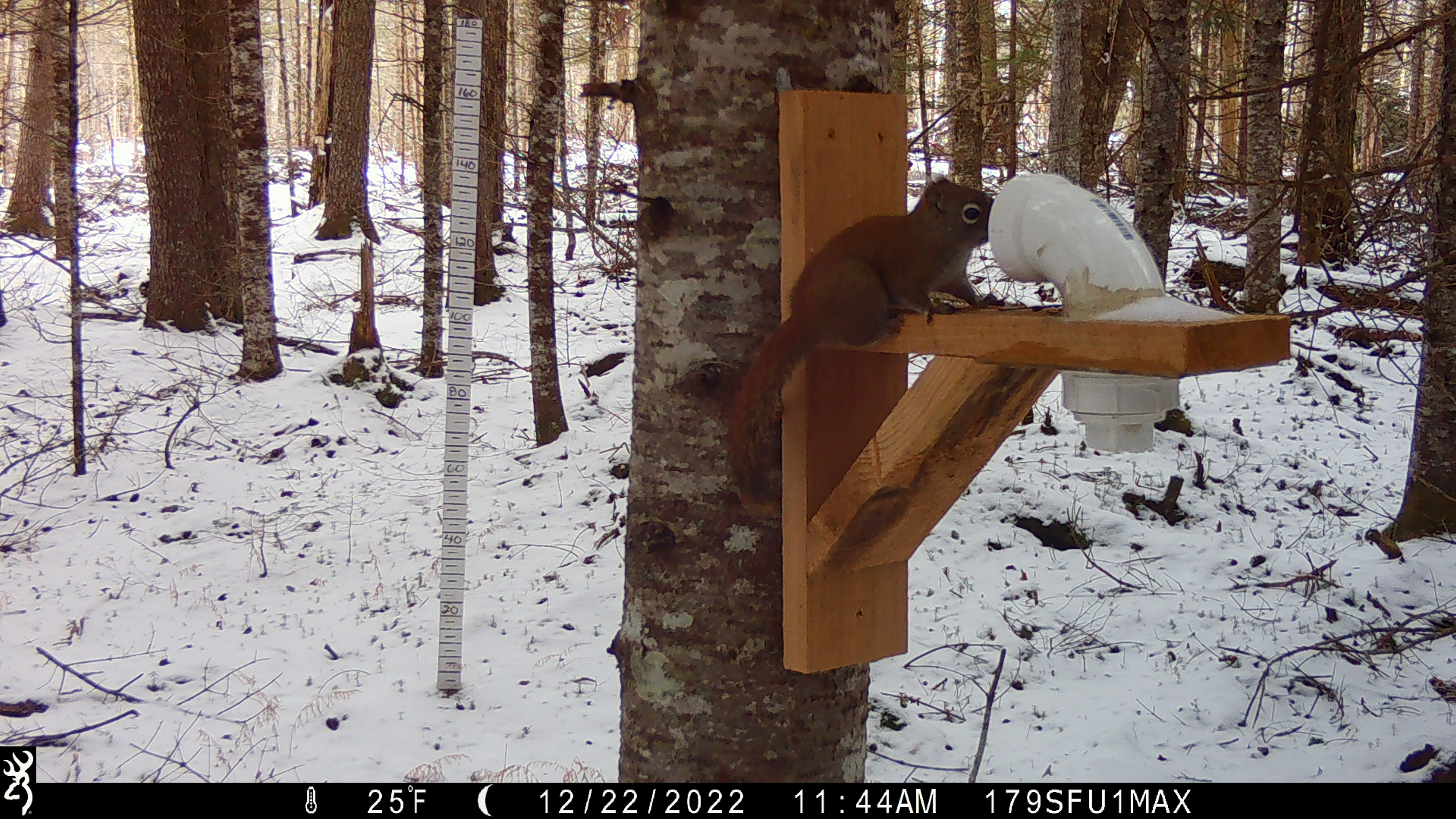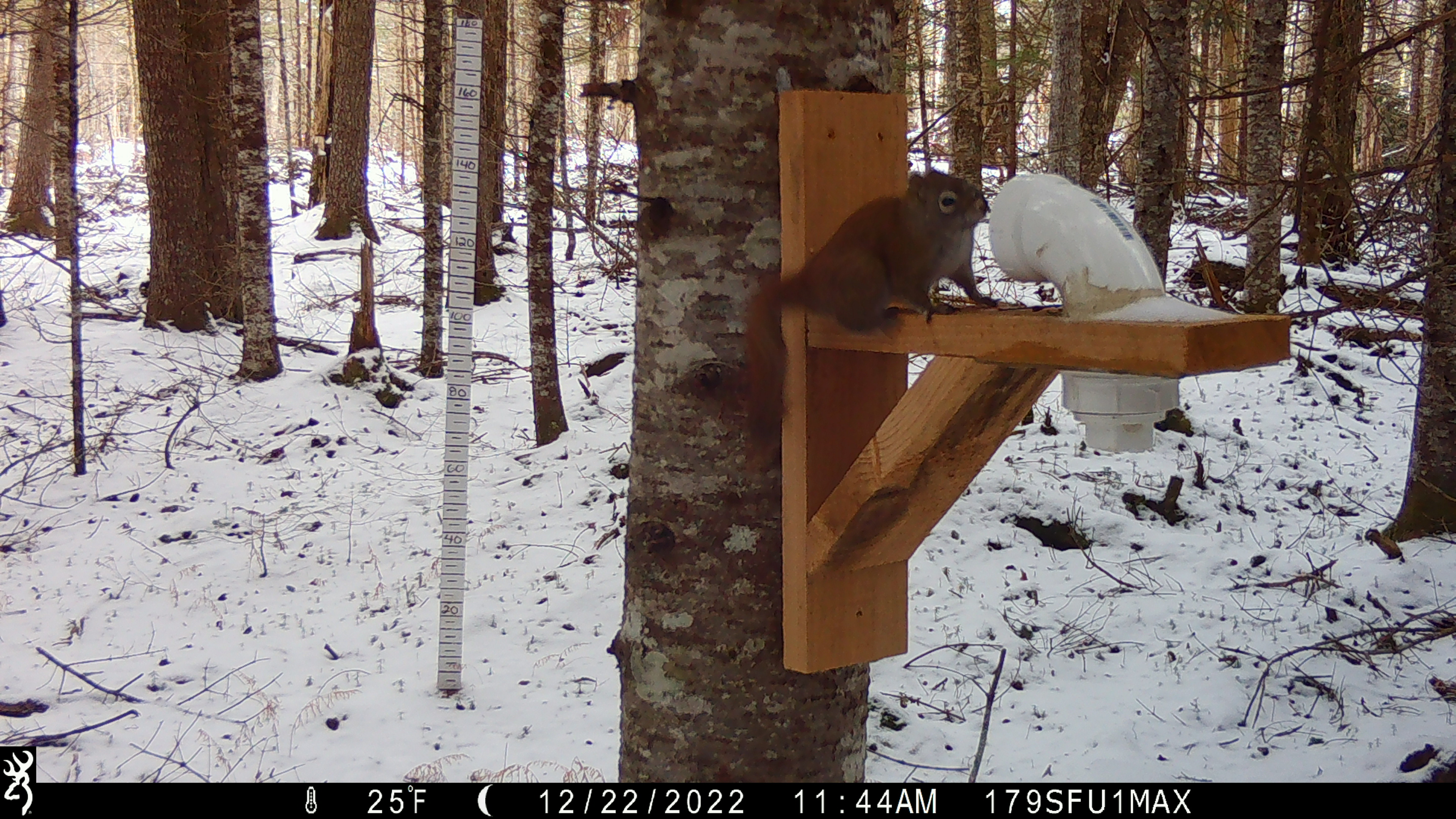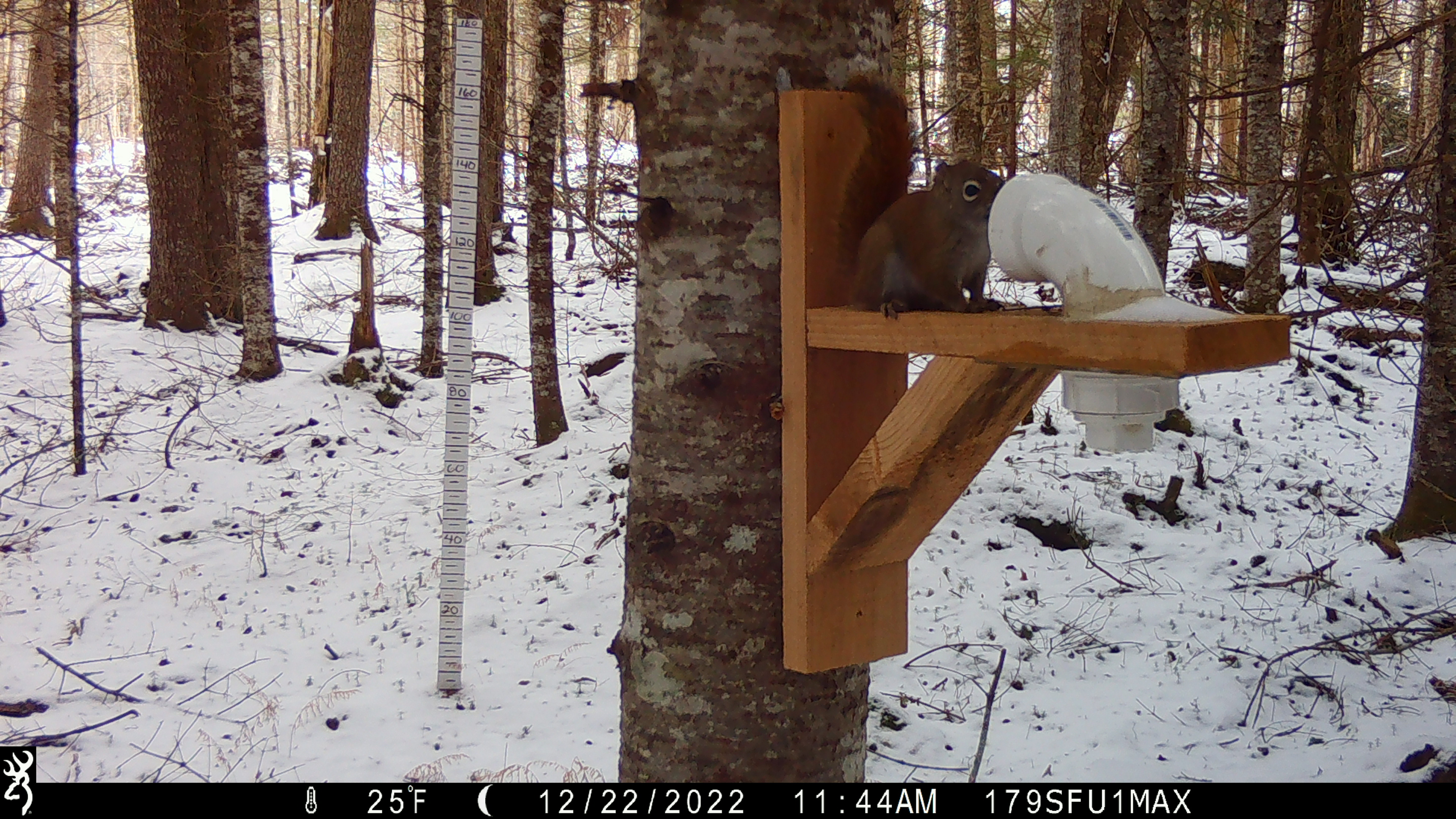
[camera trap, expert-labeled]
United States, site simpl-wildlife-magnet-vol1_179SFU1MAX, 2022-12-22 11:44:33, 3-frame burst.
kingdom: Animalia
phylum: Chordata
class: Mammalia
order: Rodentia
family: Sciuridae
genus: Tamiasciurus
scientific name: Tamiasciurus hudsonicus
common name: red squirrel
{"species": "red squirrel (Tamiasciurus hudsonicus)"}